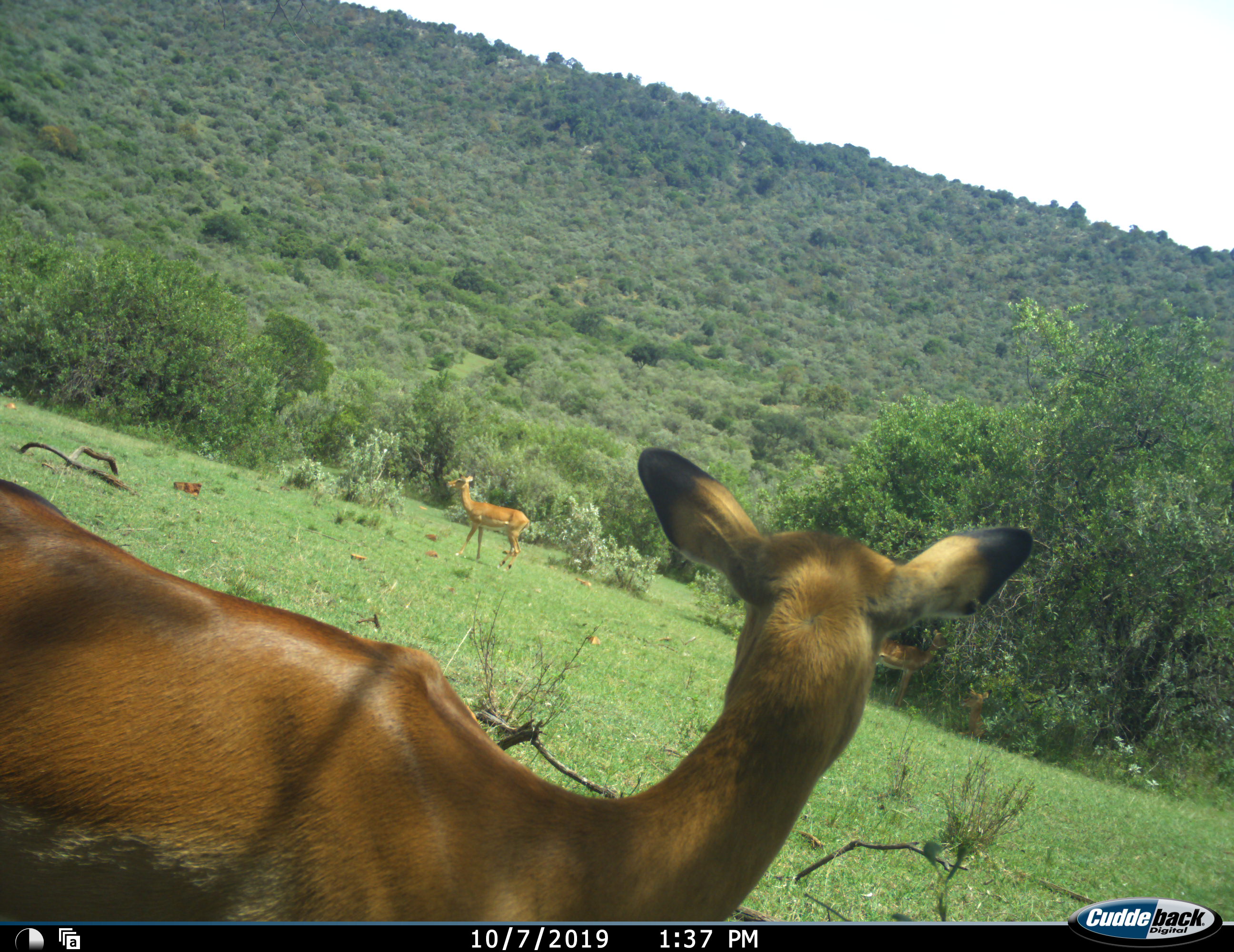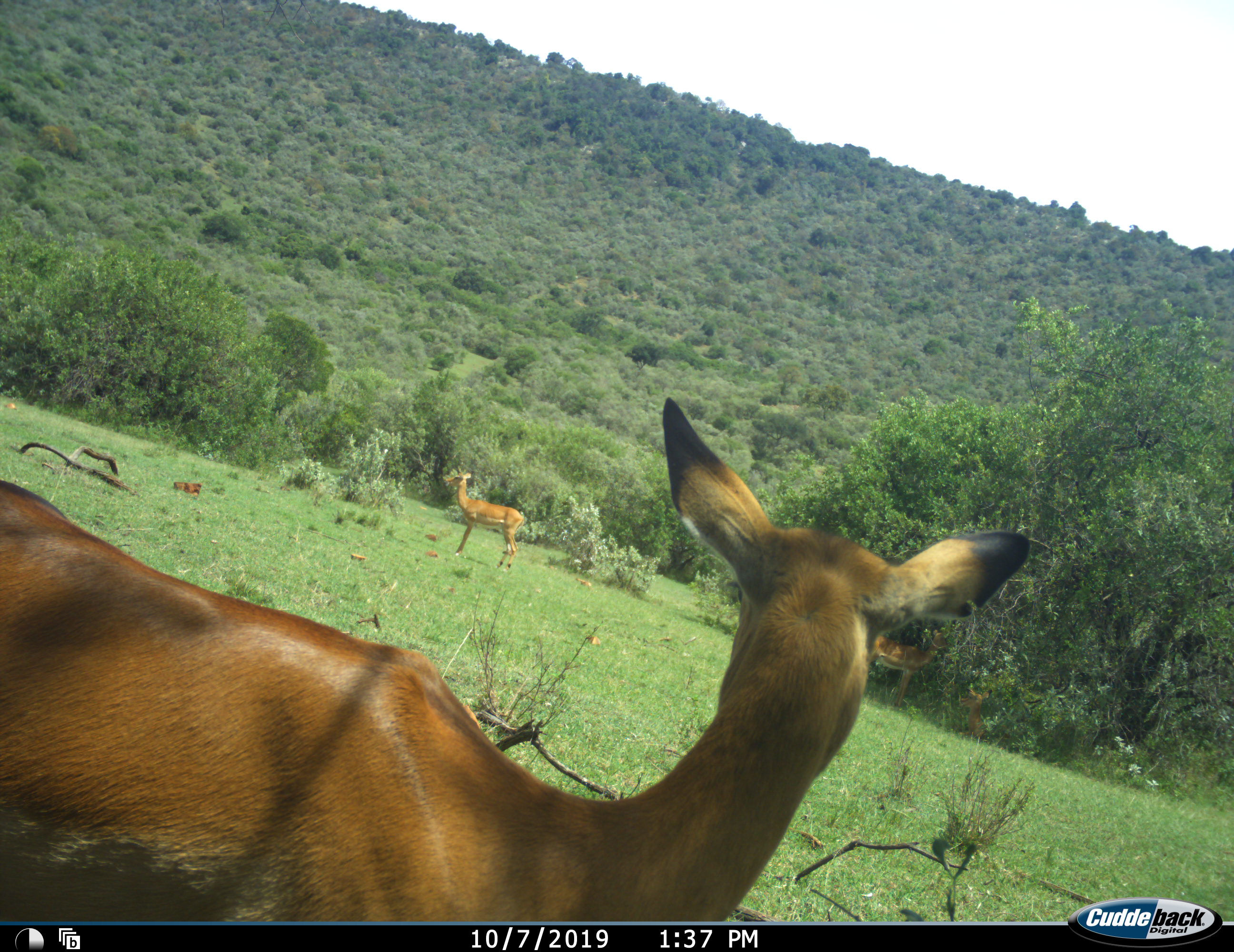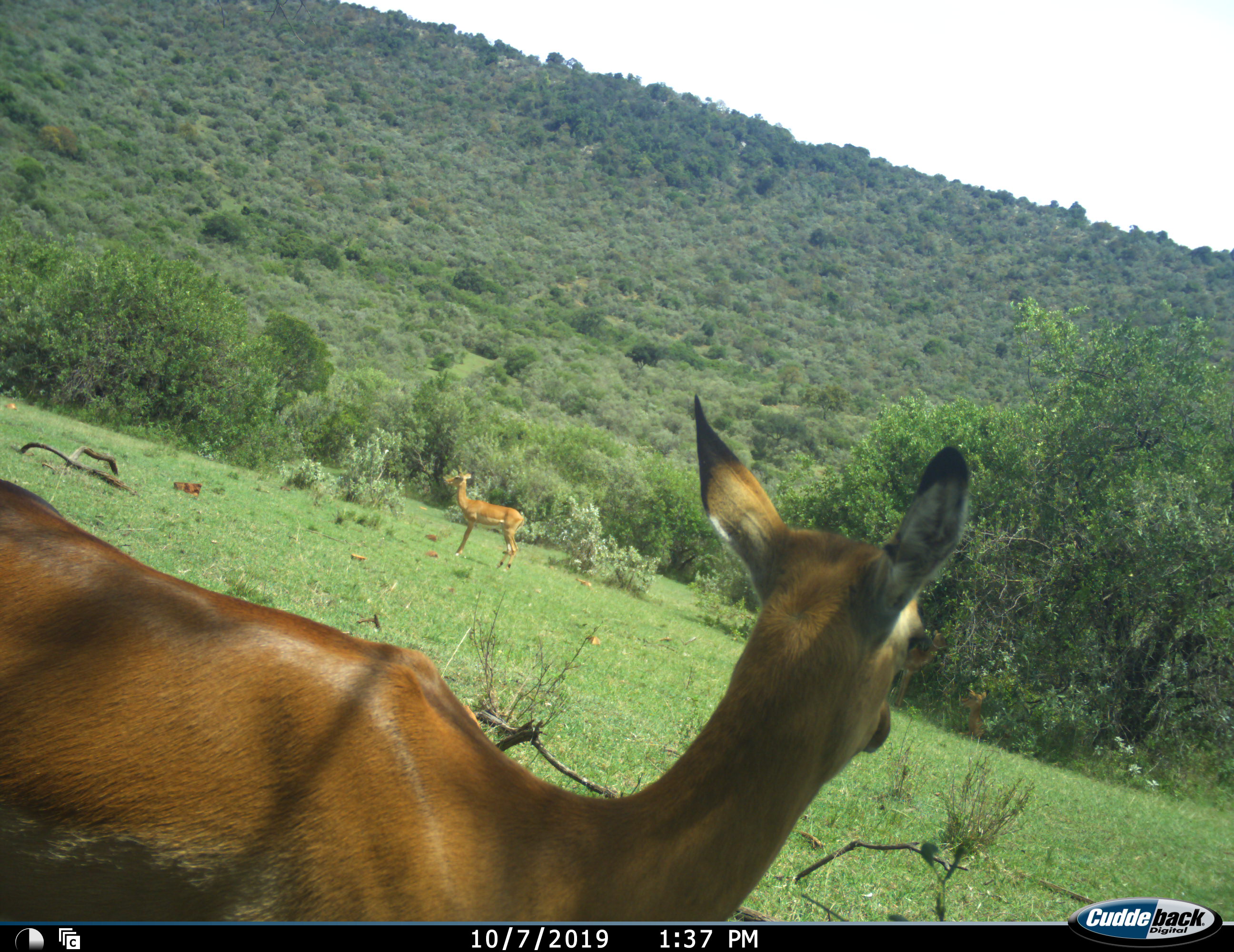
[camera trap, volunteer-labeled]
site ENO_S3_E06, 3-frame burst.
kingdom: Animalia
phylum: Chordata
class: Mammalia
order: Artiodactyla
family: Bovidae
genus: Aepyceros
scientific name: Aepyceros melampus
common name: impala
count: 2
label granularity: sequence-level